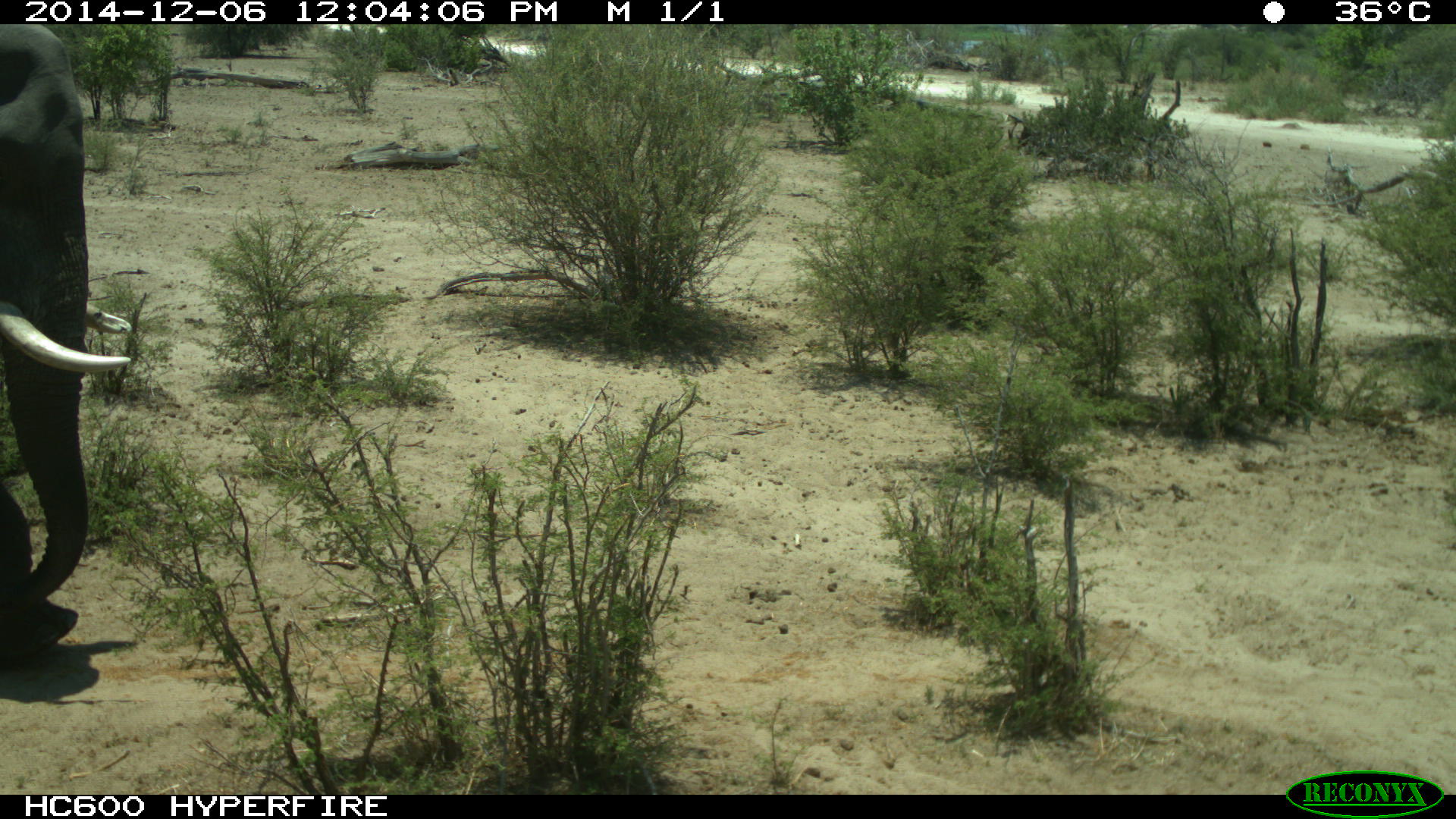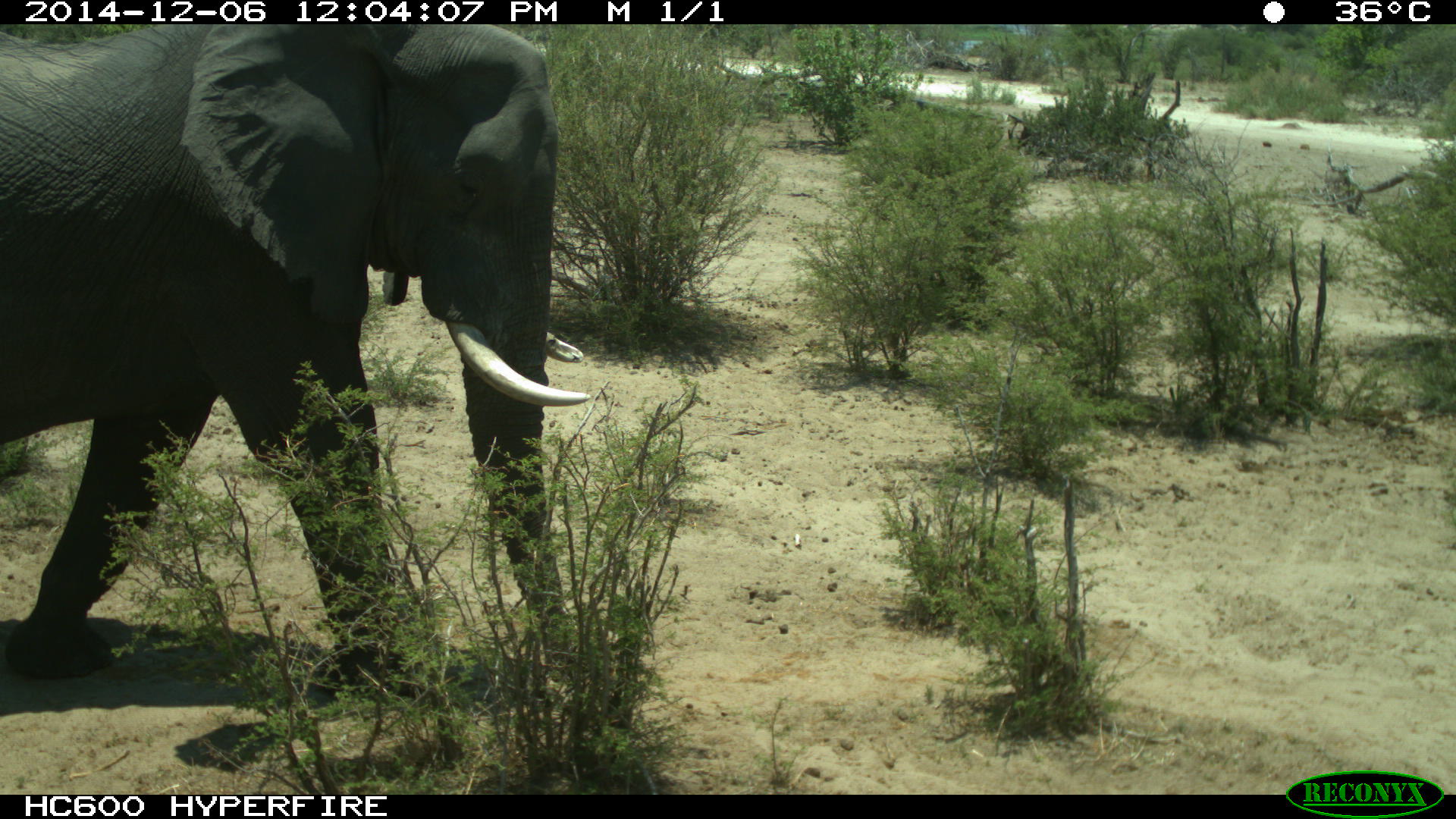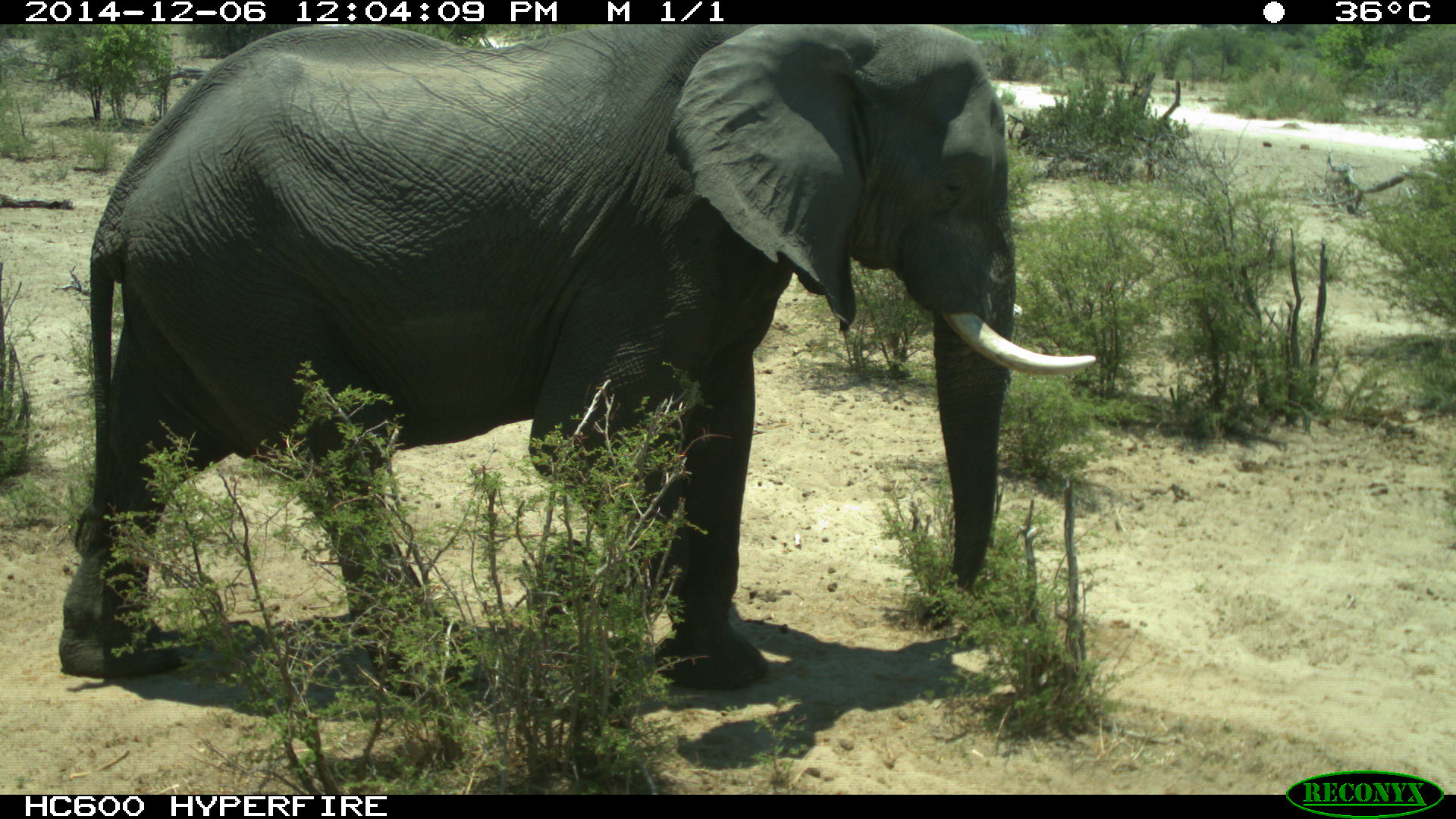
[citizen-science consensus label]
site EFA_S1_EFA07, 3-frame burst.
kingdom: Animalia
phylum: Chordata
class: Mammalia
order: Proboscidea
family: Elephantidae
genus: Loxodonta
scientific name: Loxodonta africana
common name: african bush elephant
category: elephant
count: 1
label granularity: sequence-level